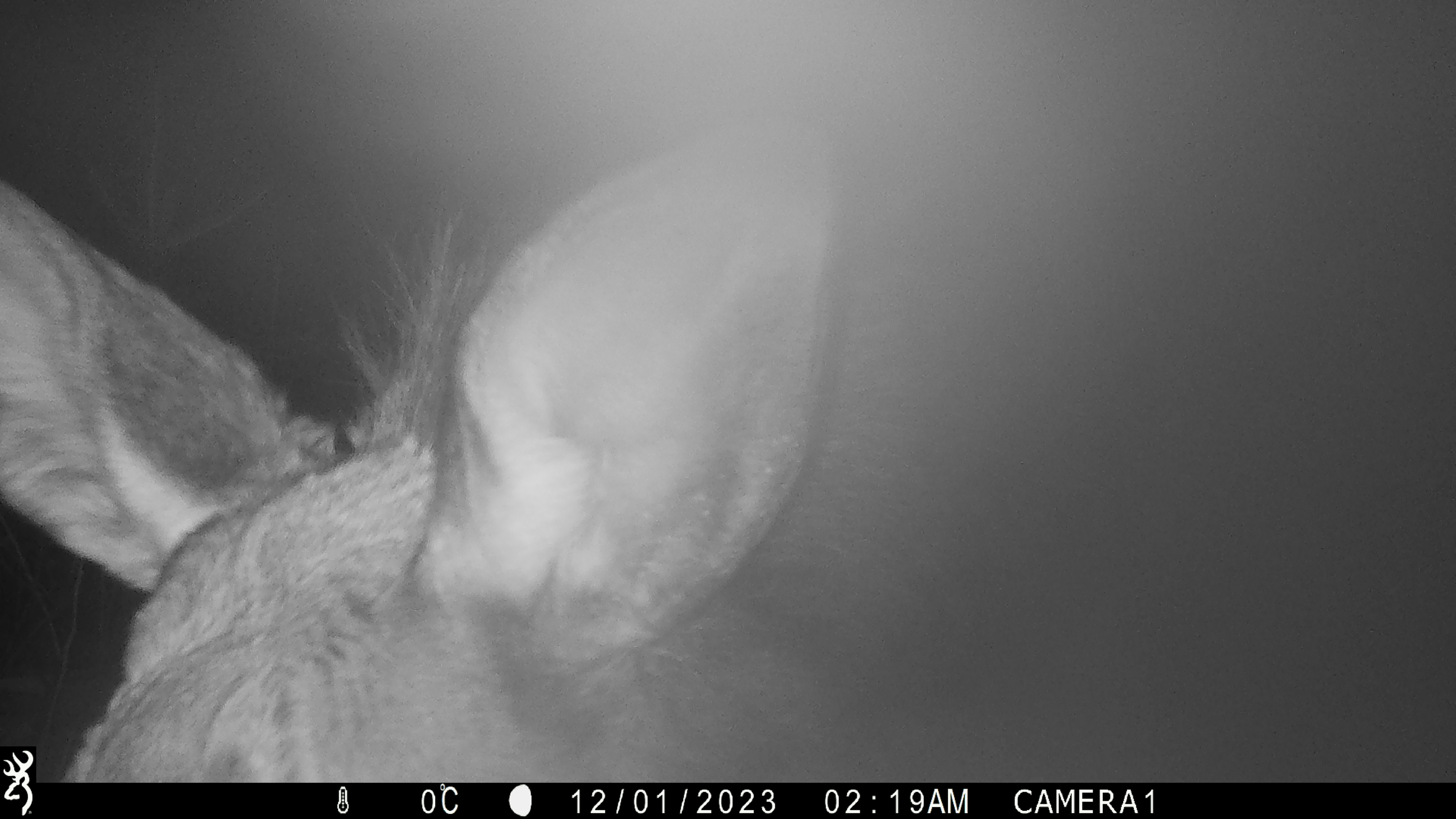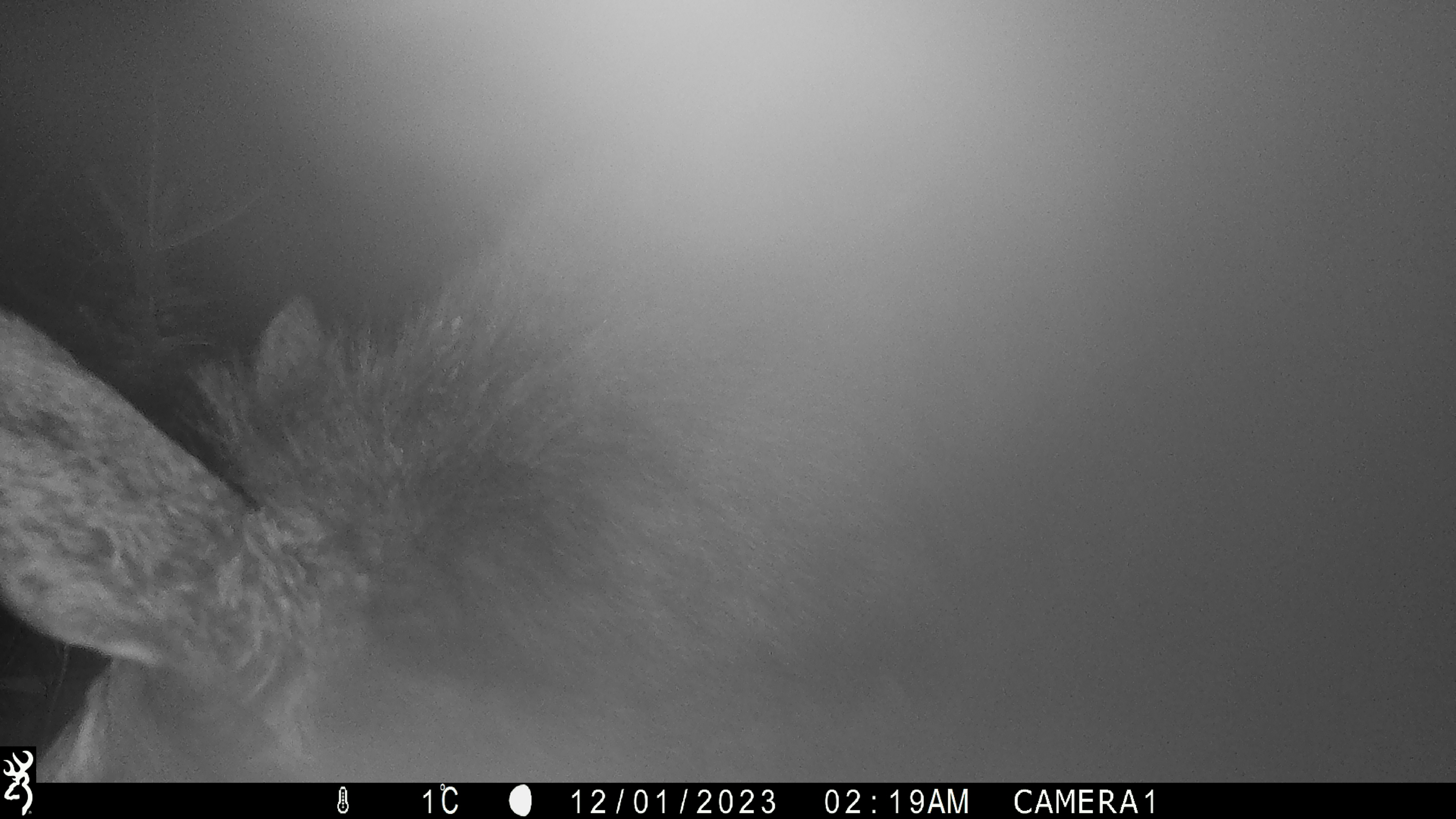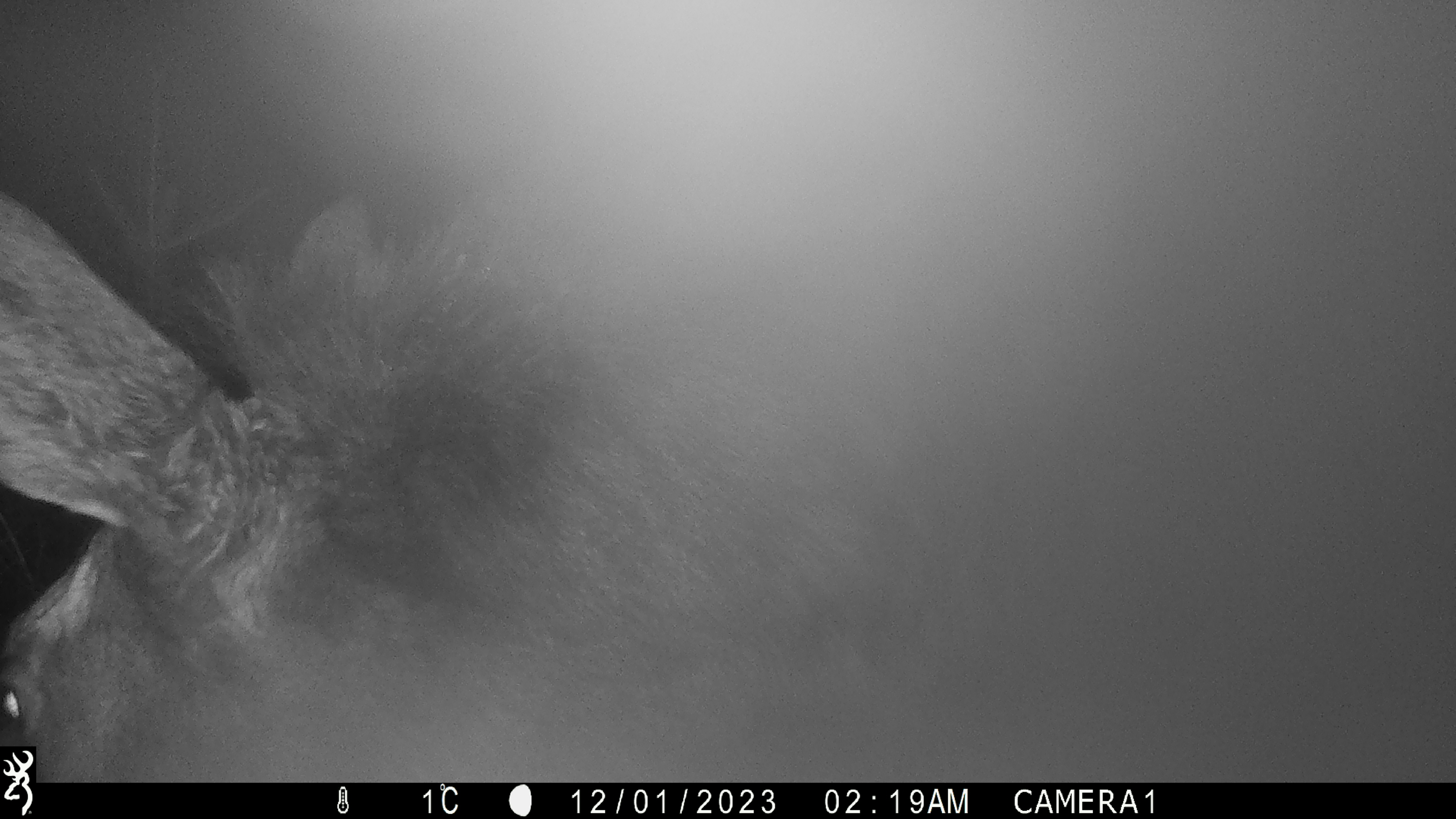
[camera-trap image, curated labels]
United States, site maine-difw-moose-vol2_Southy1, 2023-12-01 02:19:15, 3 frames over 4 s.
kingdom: Animalia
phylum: Chordata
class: Mammalia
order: Artiodactyla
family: Cervidae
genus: Alces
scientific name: Alces alces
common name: moose